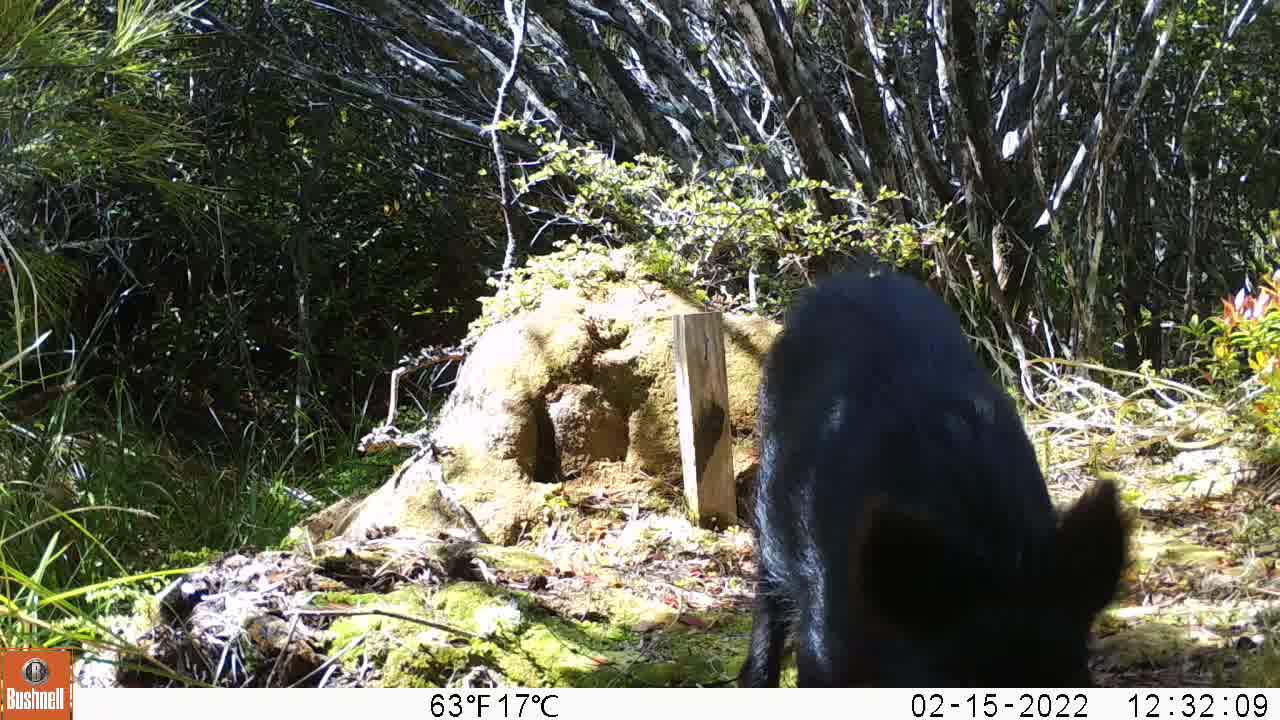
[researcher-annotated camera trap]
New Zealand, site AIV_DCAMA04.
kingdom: Animalia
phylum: Chordata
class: Mammalia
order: Artiodactyla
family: Suidae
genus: Sus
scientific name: Sus scrofa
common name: pig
Pig (Sus scrofa).